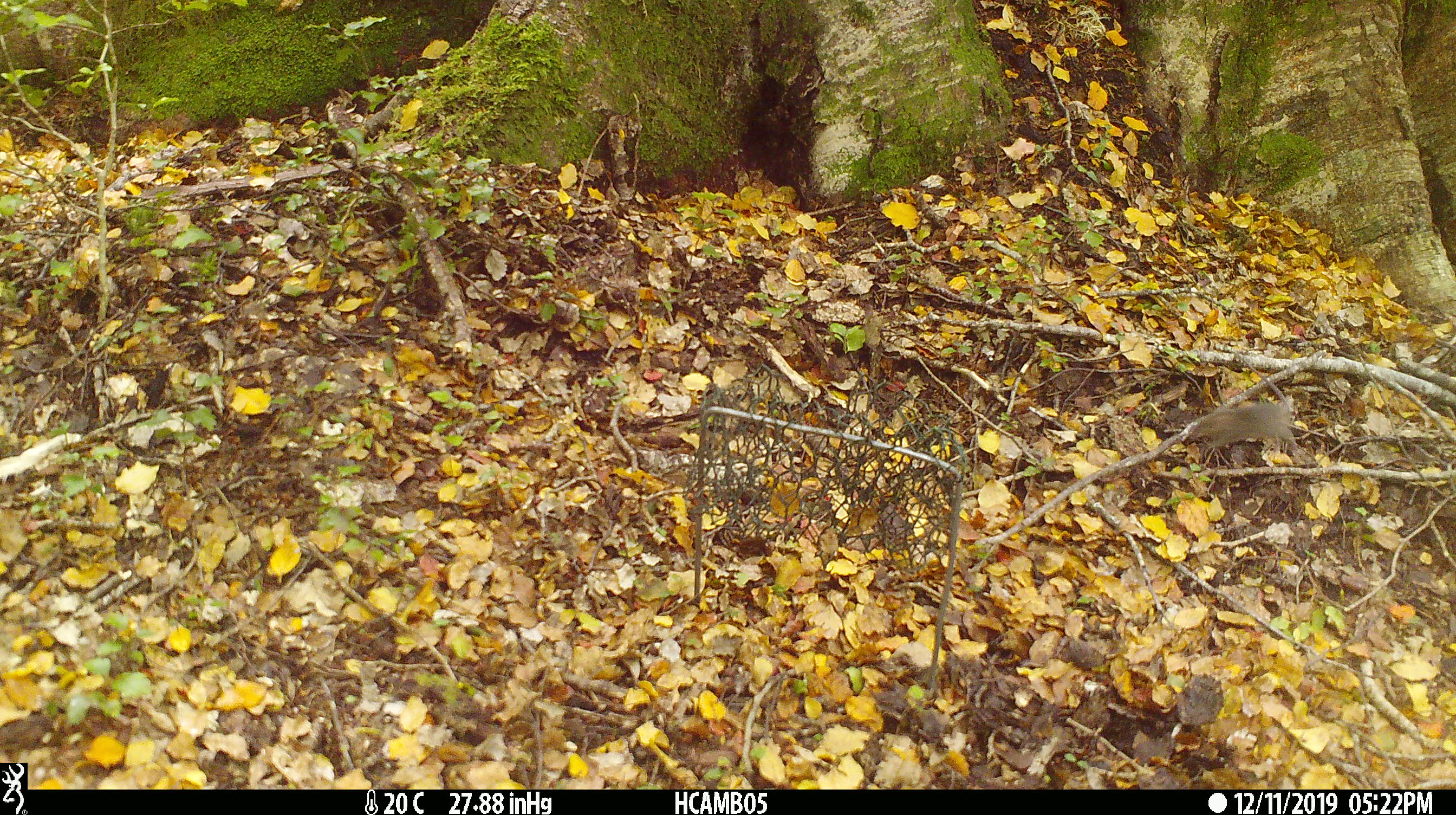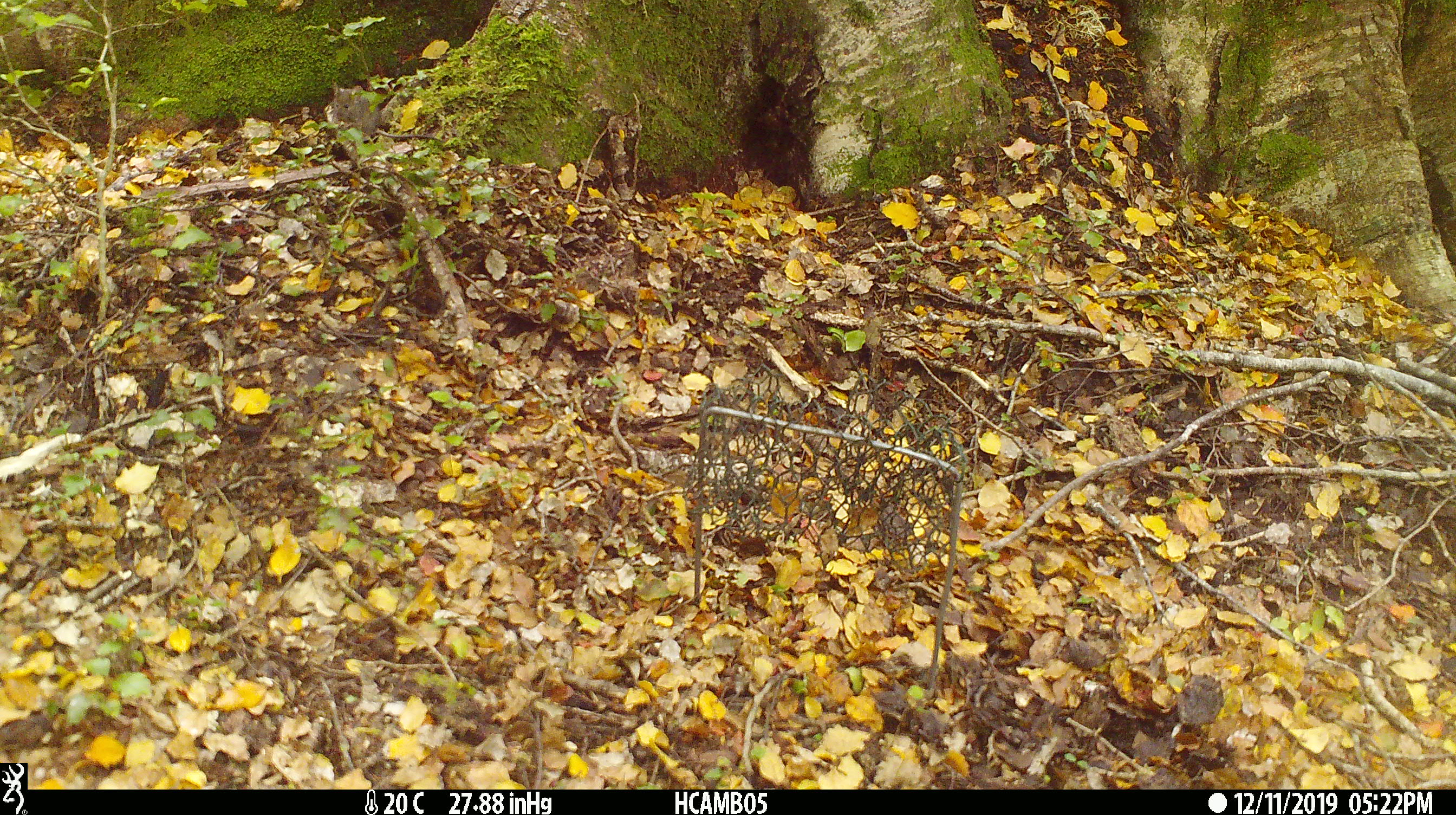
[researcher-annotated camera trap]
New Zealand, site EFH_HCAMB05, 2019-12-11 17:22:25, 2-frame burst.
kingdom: Animalia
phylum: Chordata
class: Mammalia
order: Rodentia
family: Muridae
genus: Mus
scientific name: Mus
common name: mouse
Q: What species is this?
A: Mouse (Mus).